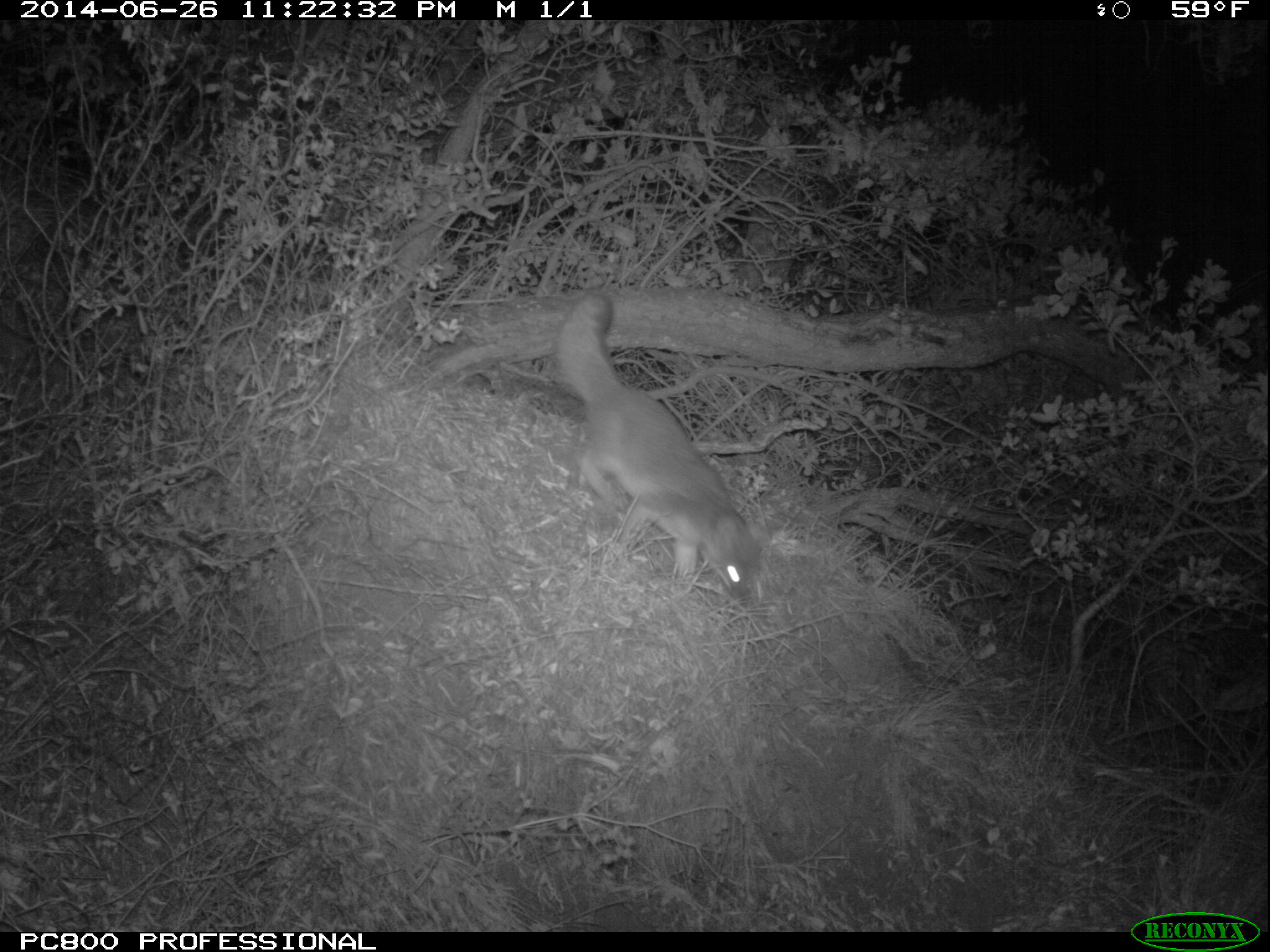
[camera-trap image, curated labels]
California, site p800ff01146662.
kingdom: Animalia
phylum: Chordata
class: Mammalia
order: Carnivora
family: Canidae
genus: Urocyon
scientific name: Urocyon littoralis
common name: island fox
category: fox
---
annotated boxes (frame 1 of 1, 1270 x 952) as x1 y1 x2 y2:
fox: 556 291 760 605